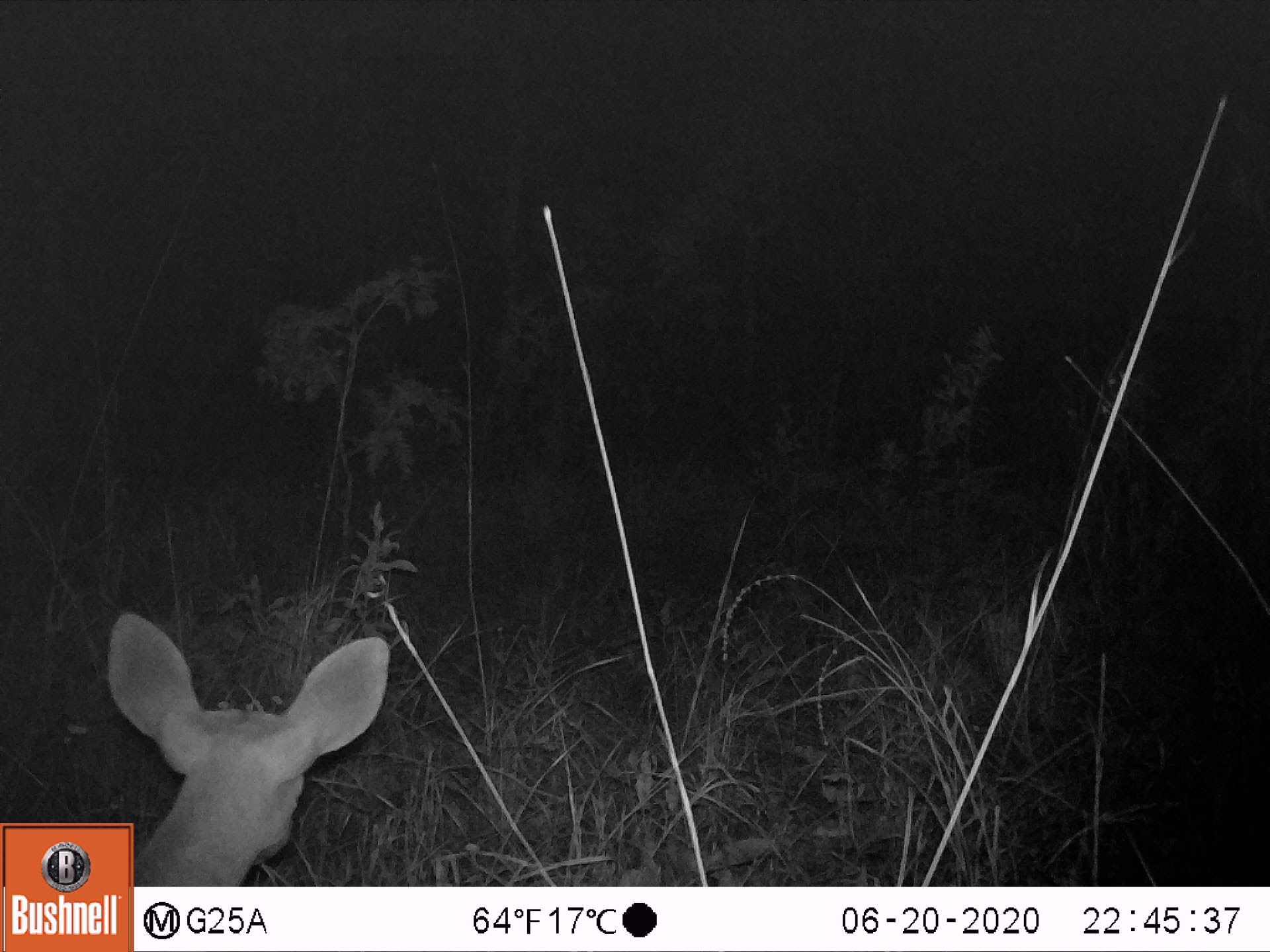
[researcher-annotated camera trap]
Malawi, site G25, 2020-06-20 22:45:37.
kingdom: Animalia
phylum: Chordata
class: Mammalia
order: Artiodactyla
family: Bovidae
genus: Redunca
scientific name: Redunca arundinum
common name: southern reedbuck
Southern reedbuck (Redunca arundinum), count 1.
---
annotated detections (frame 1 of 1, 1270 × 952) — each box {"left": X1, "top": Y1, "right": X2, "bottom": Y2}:
southern reedbuck: {"left": 98, "top": 607, "right": 397, "bottom": 819}